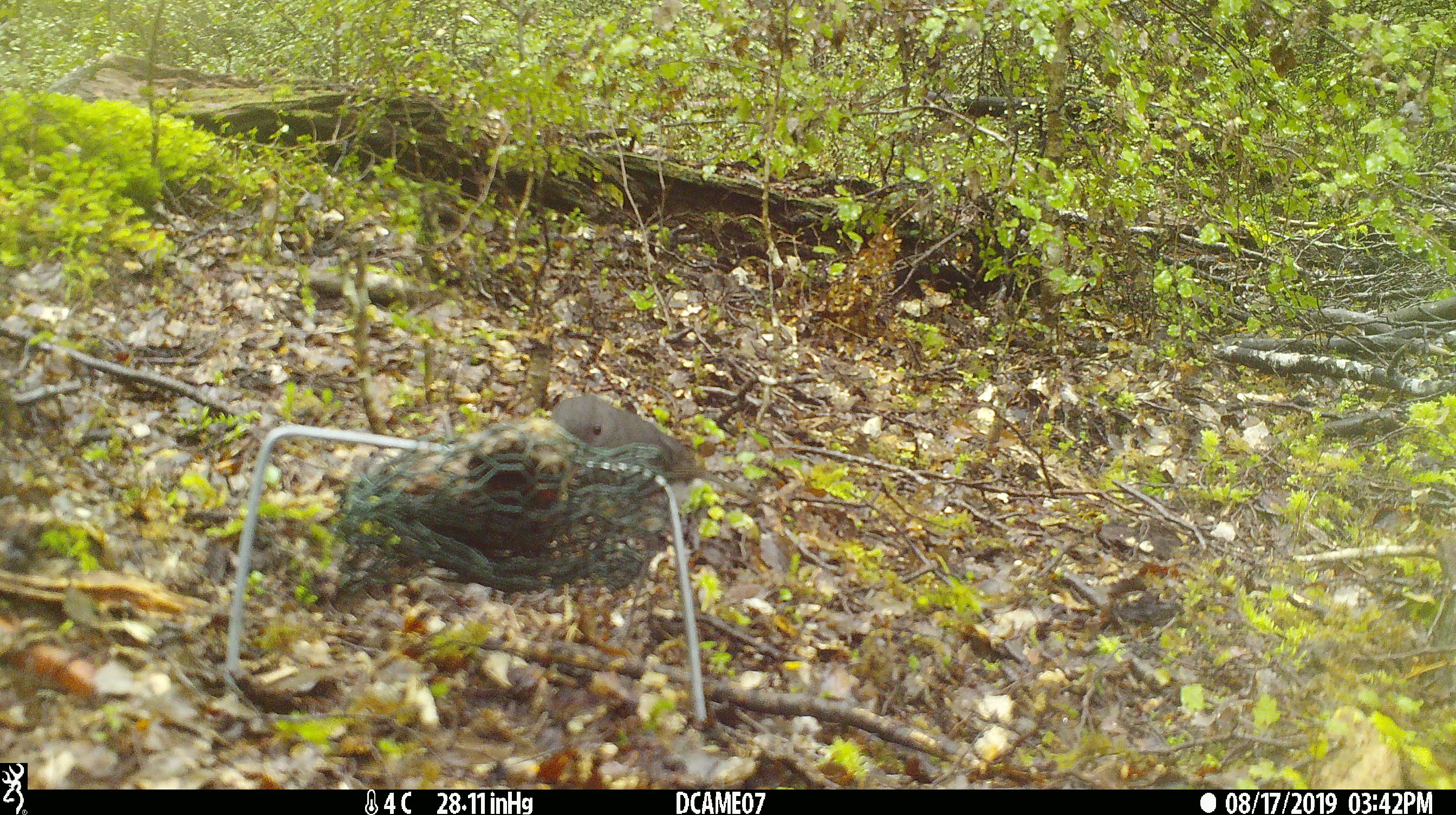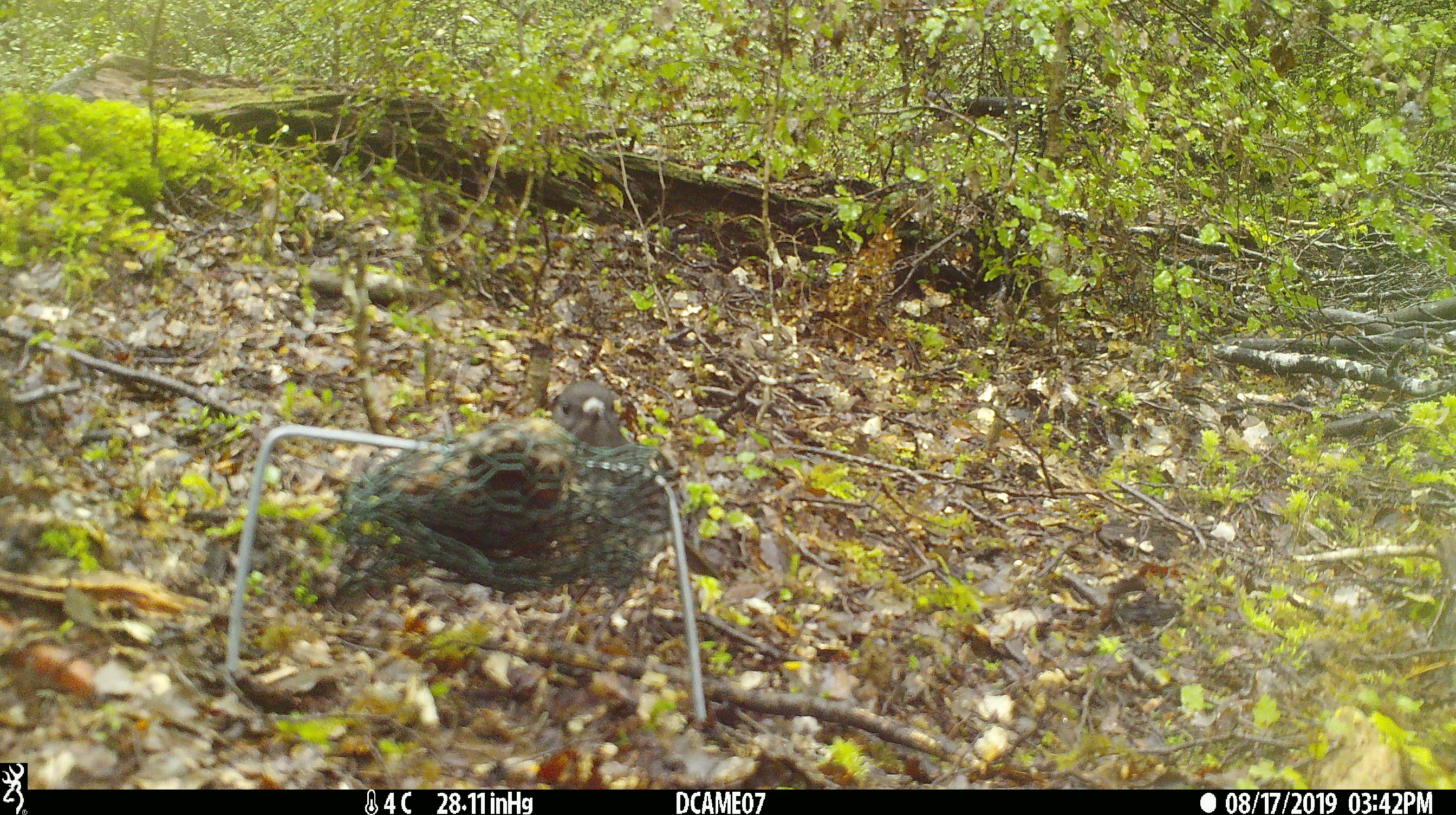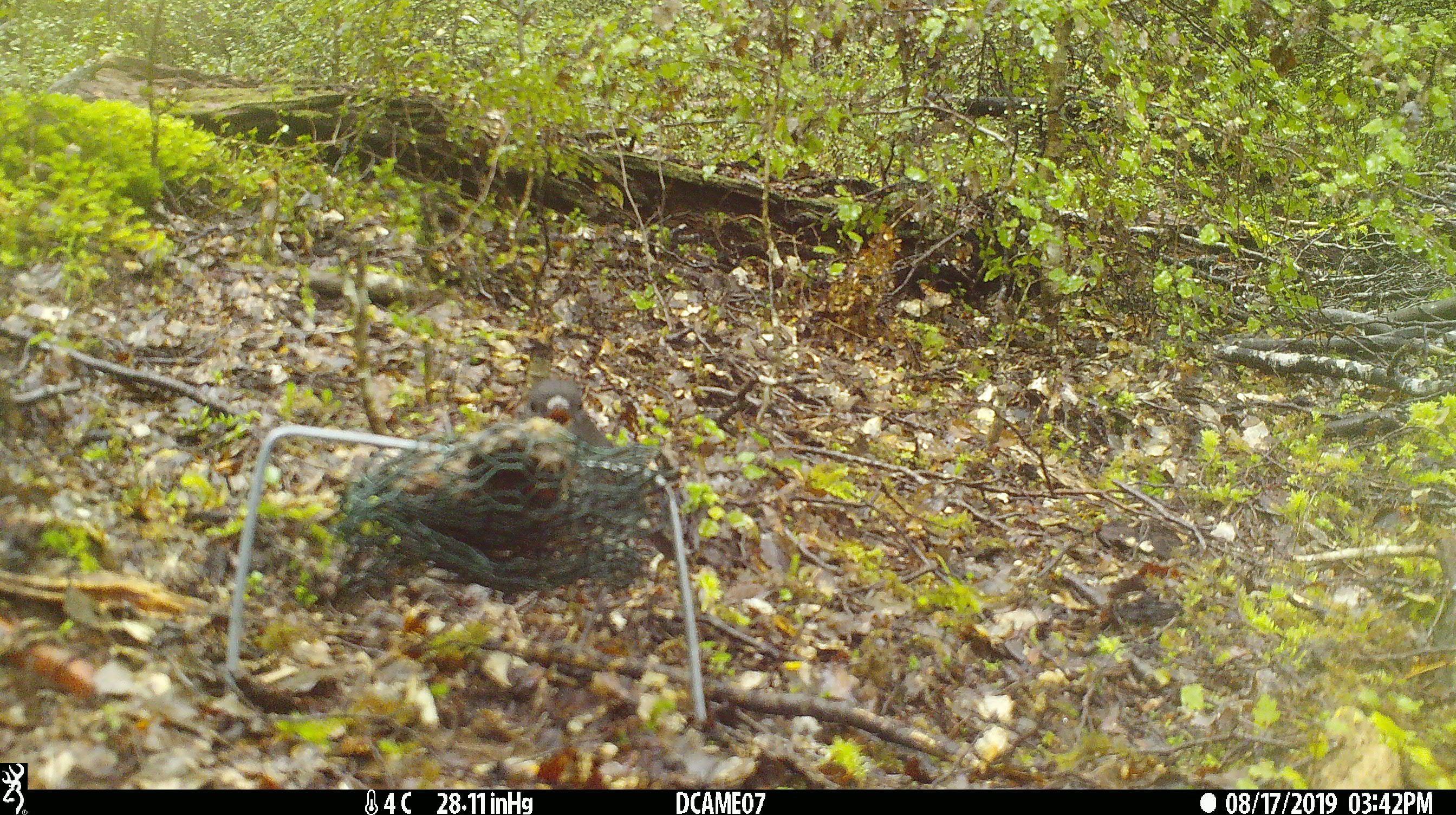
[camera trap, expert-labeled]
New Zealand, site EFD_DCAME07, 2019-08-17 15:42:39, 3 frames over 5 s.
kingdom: Animalia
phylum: Chordata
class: Aves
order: Passeriformes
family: Petroicidae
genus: Petroica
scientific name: Petroica australis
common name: new zealand robin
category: robin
Robin (new zealand robin) (Petroica australis).